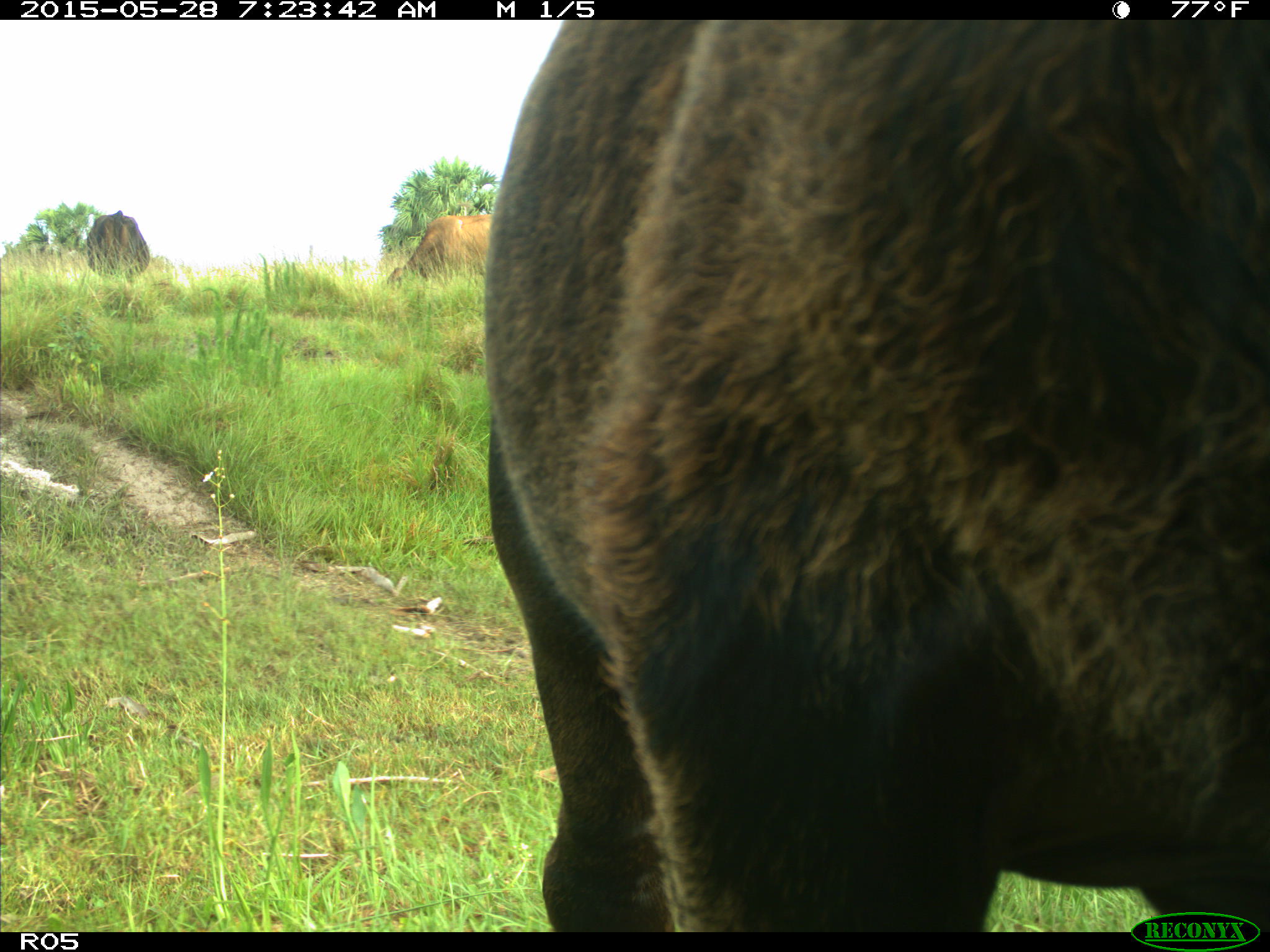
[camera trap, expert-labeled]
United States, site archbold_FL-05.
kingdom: Animalia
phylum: Chordata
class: Mammalia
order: Artiodactyla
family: Bovidae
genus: Bos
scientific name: Bos taurus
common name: domestic cow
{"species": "Bos taurus (domestic cow)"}